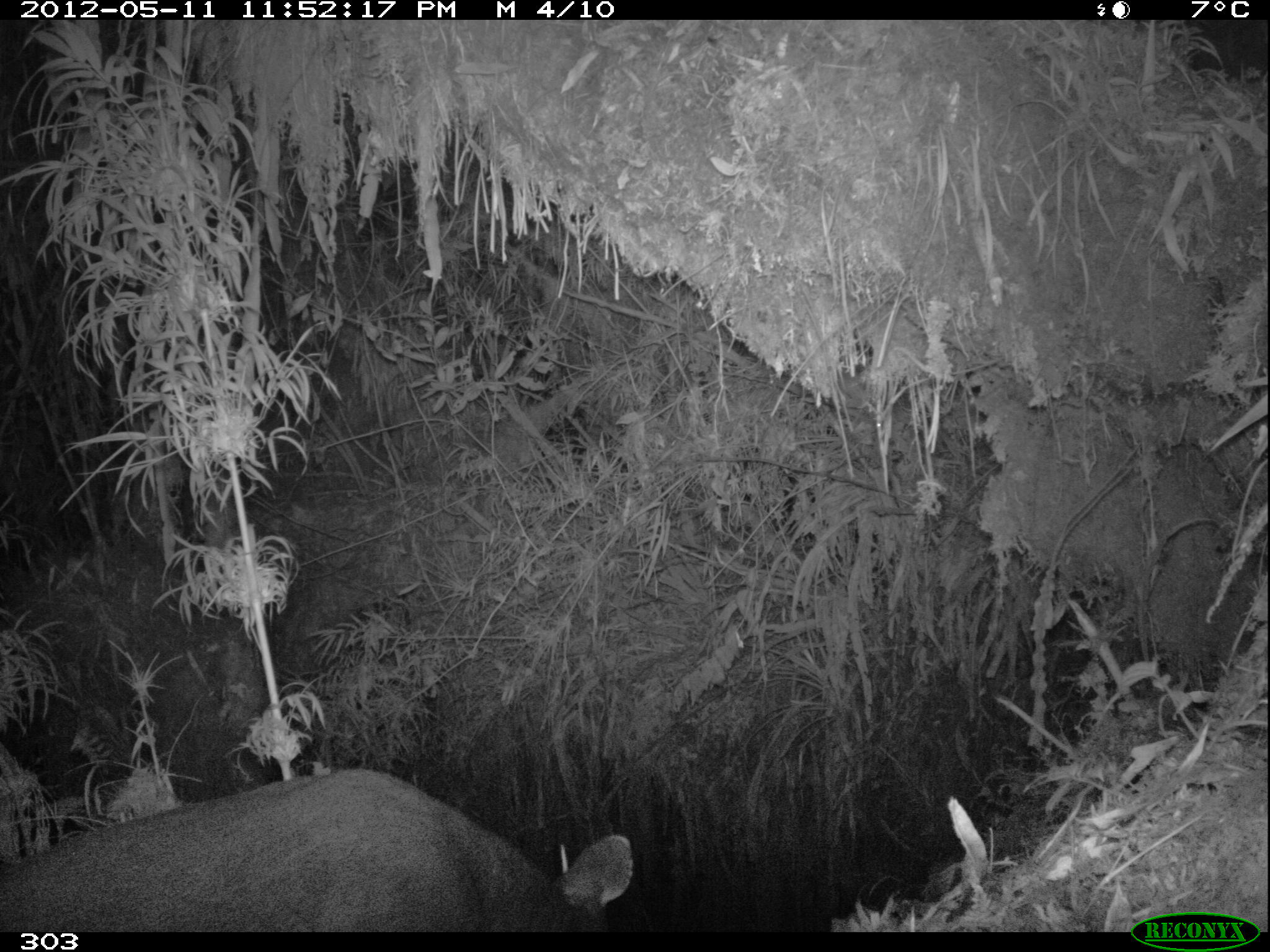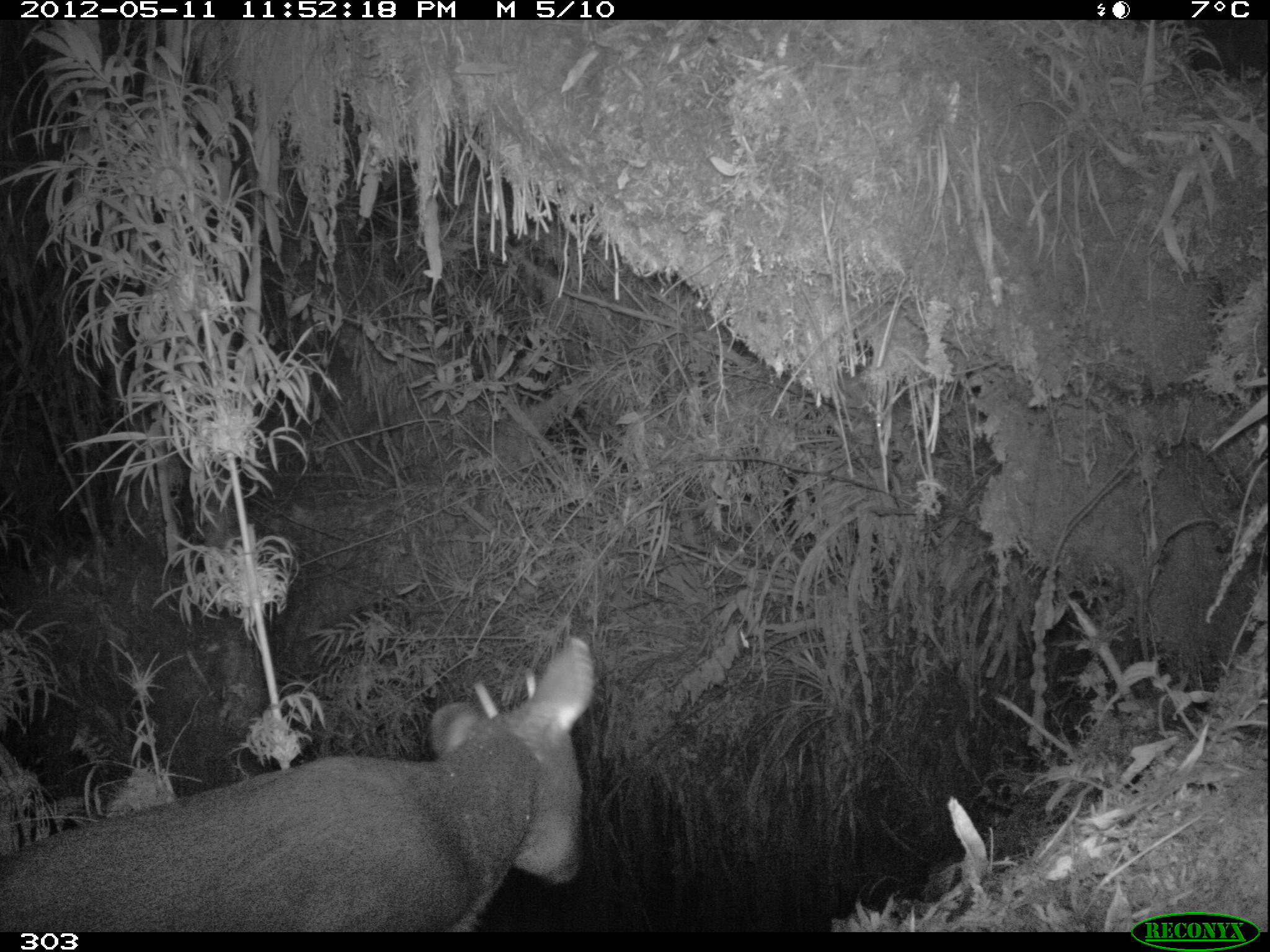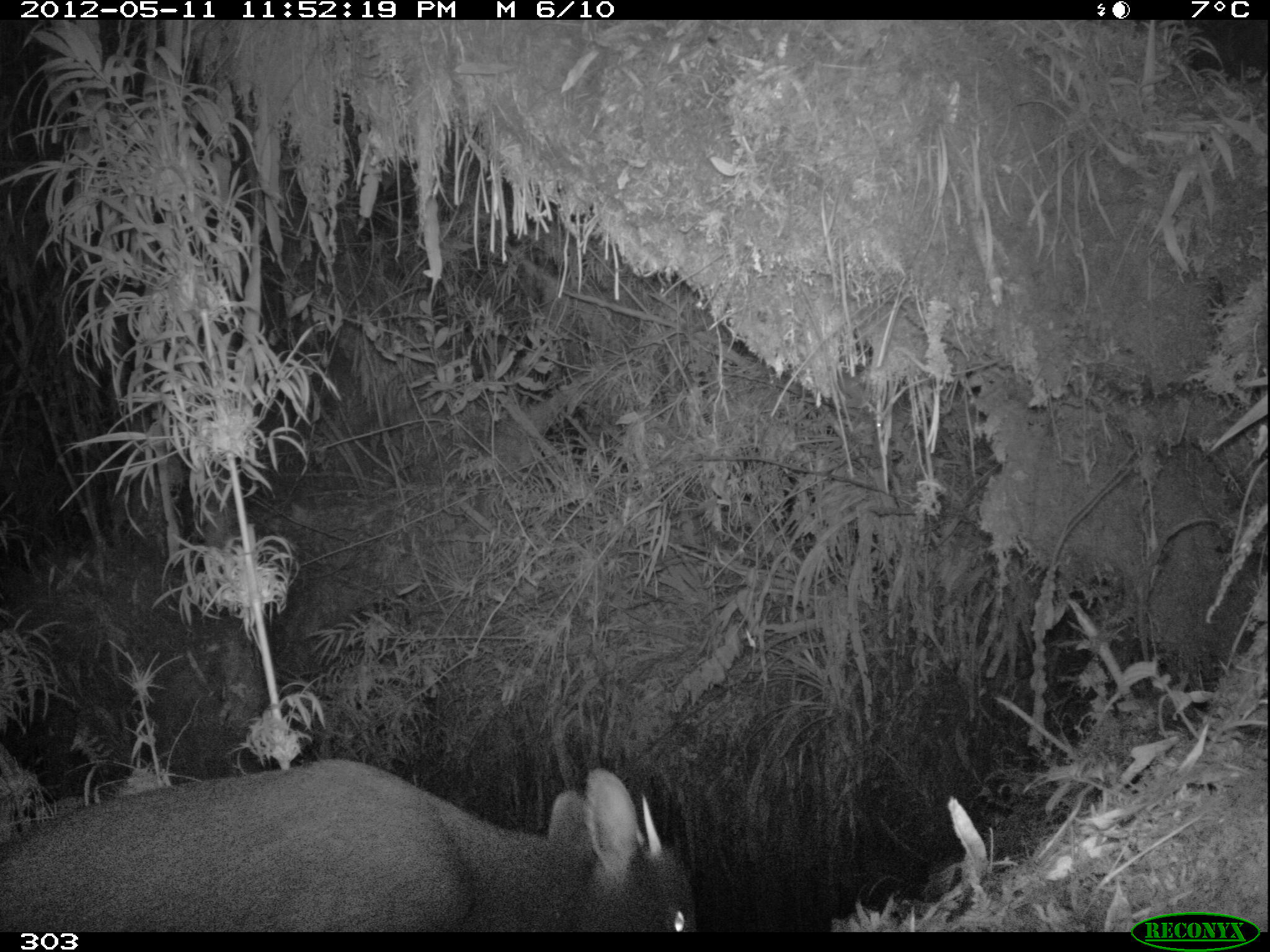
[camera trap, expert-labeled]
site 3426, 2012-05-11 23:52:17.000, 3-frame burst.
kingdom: Animalia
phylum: Chordata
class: Mammalia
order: Artiodactyla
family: Cervidae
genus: Mazama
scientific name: Mazama chunyi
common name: dwarf brocket